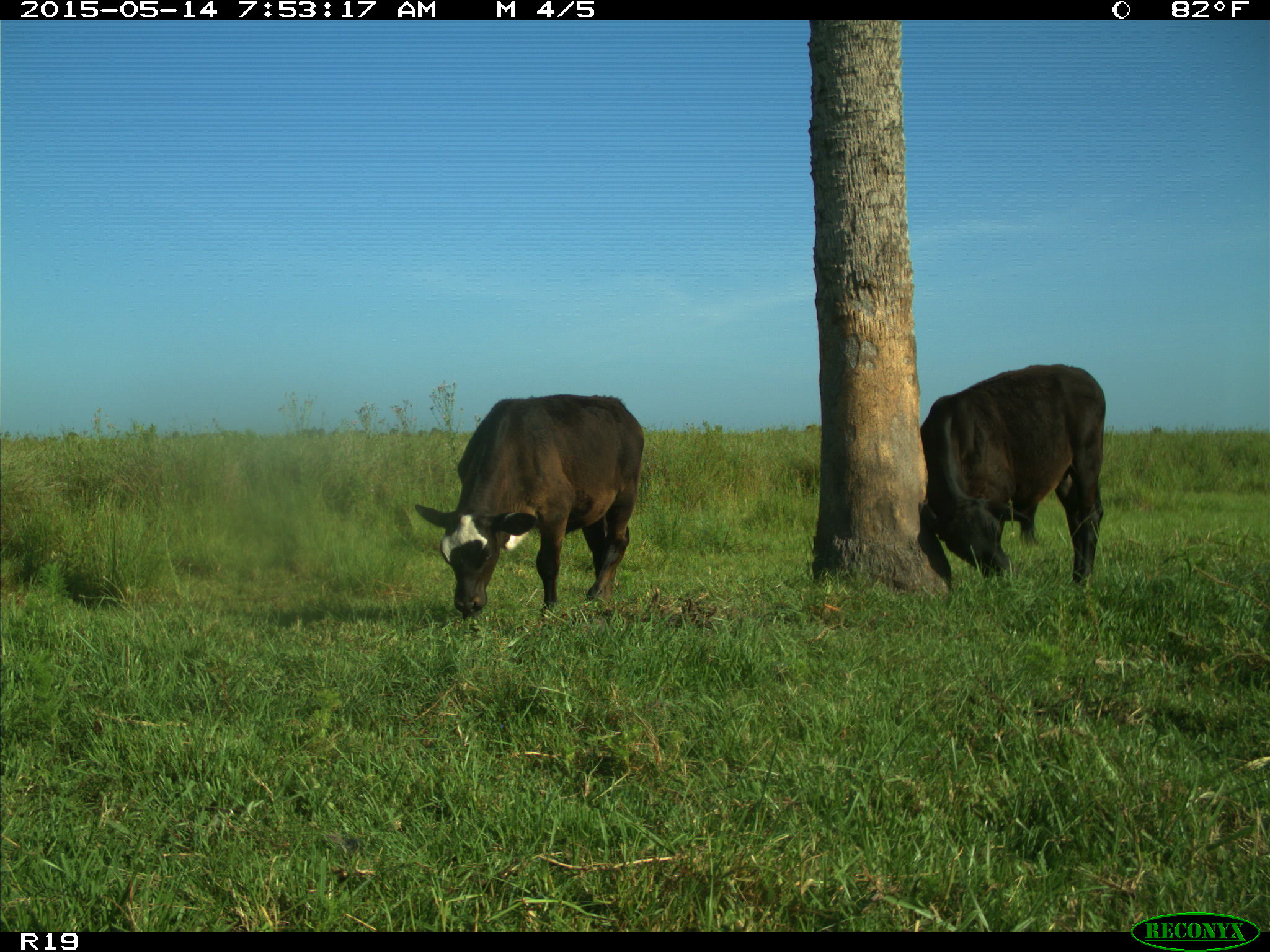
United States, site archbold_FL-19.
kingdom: Animalia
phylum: Chordata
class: Mammalia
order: Artiodactyla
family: Bovidae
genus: Bos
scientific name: Bos taurus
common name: domestic cow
Bos taurus (domestic cow).